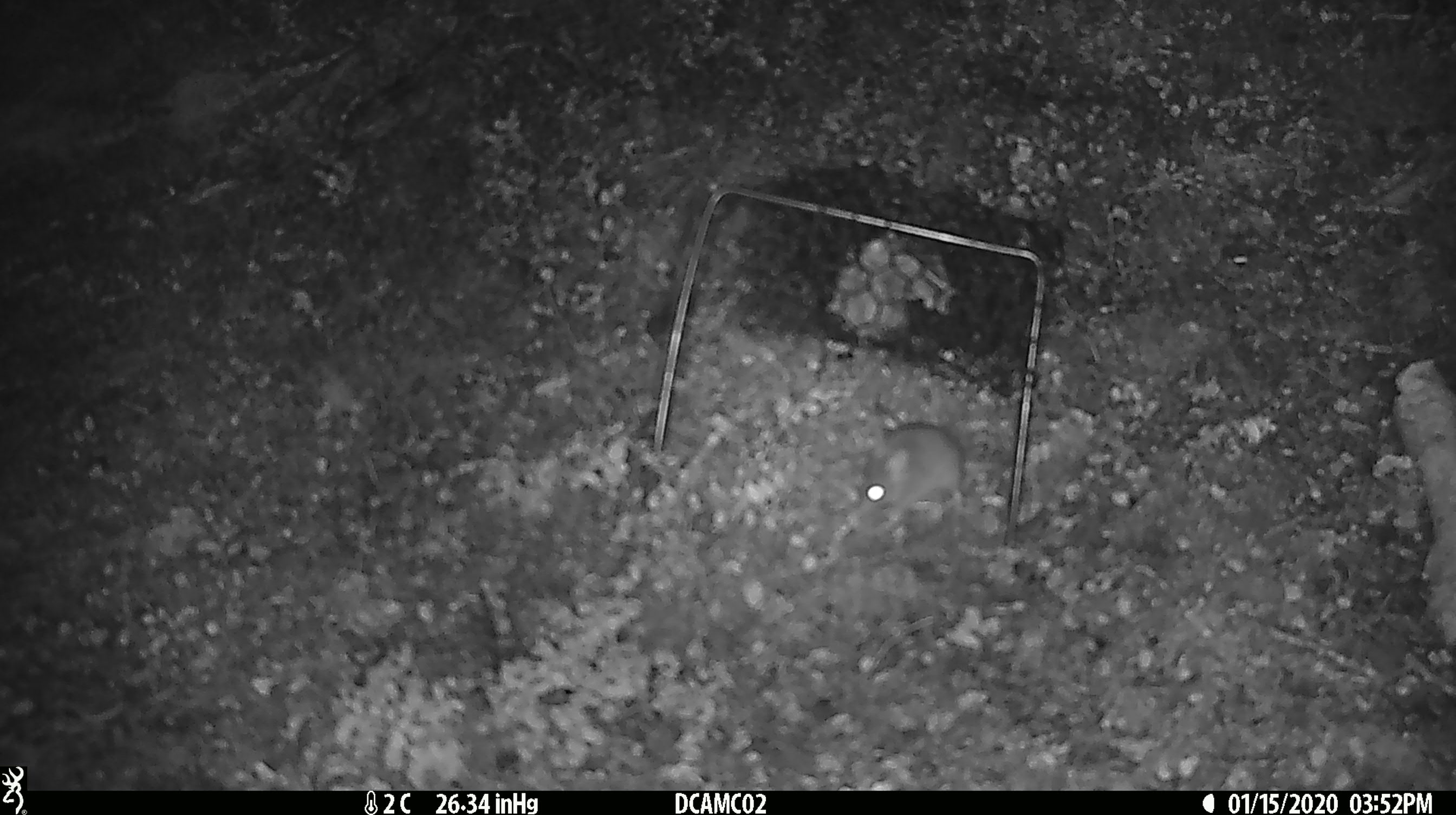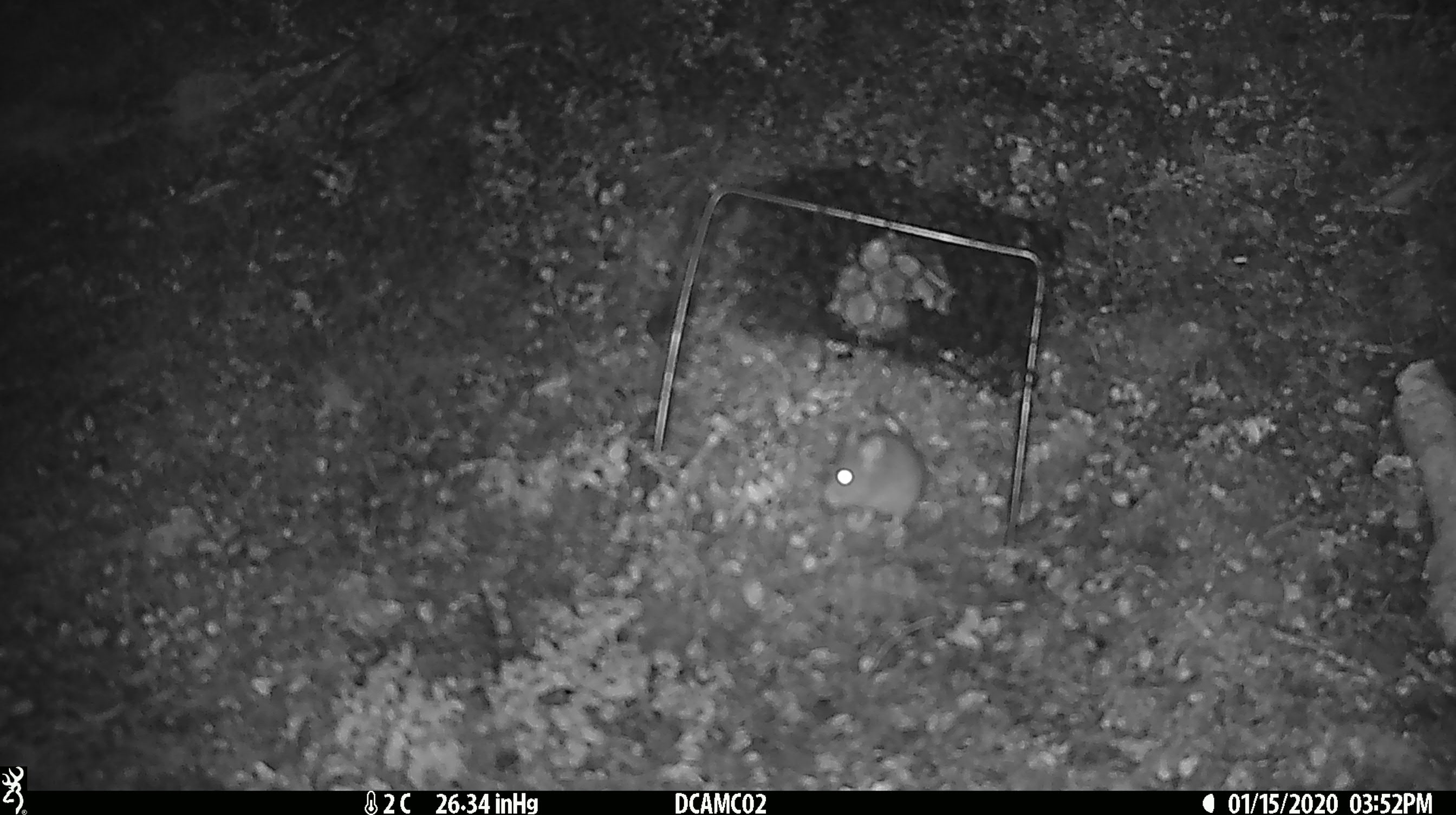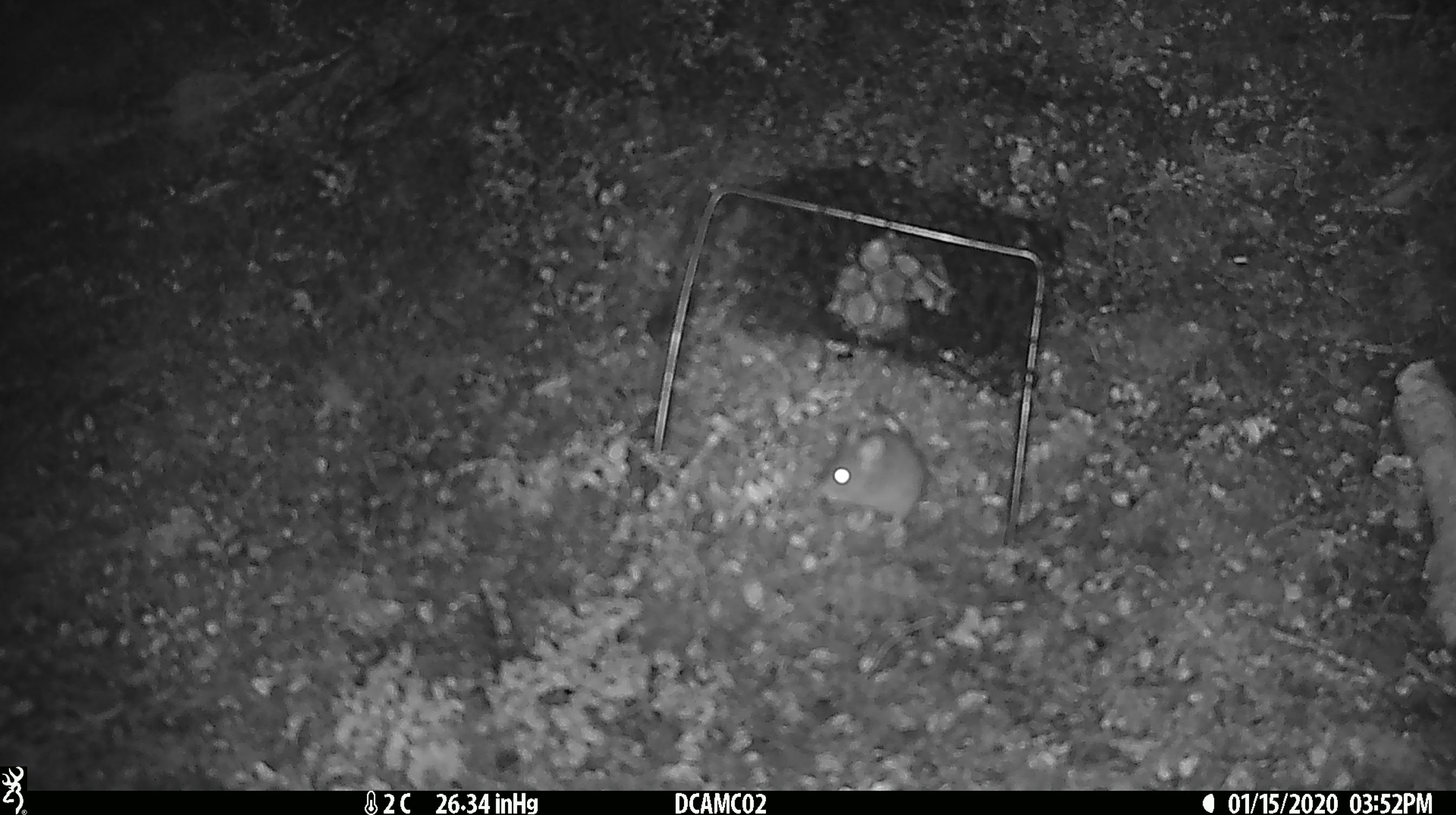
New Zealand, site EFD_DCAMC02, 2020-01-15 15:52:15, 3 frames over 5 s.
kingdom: Animalia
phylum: Chordata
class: Mammalia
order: Rodentia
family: Muridae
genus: Mus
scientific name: Mus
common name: mouse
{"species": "mouse (Mus)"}